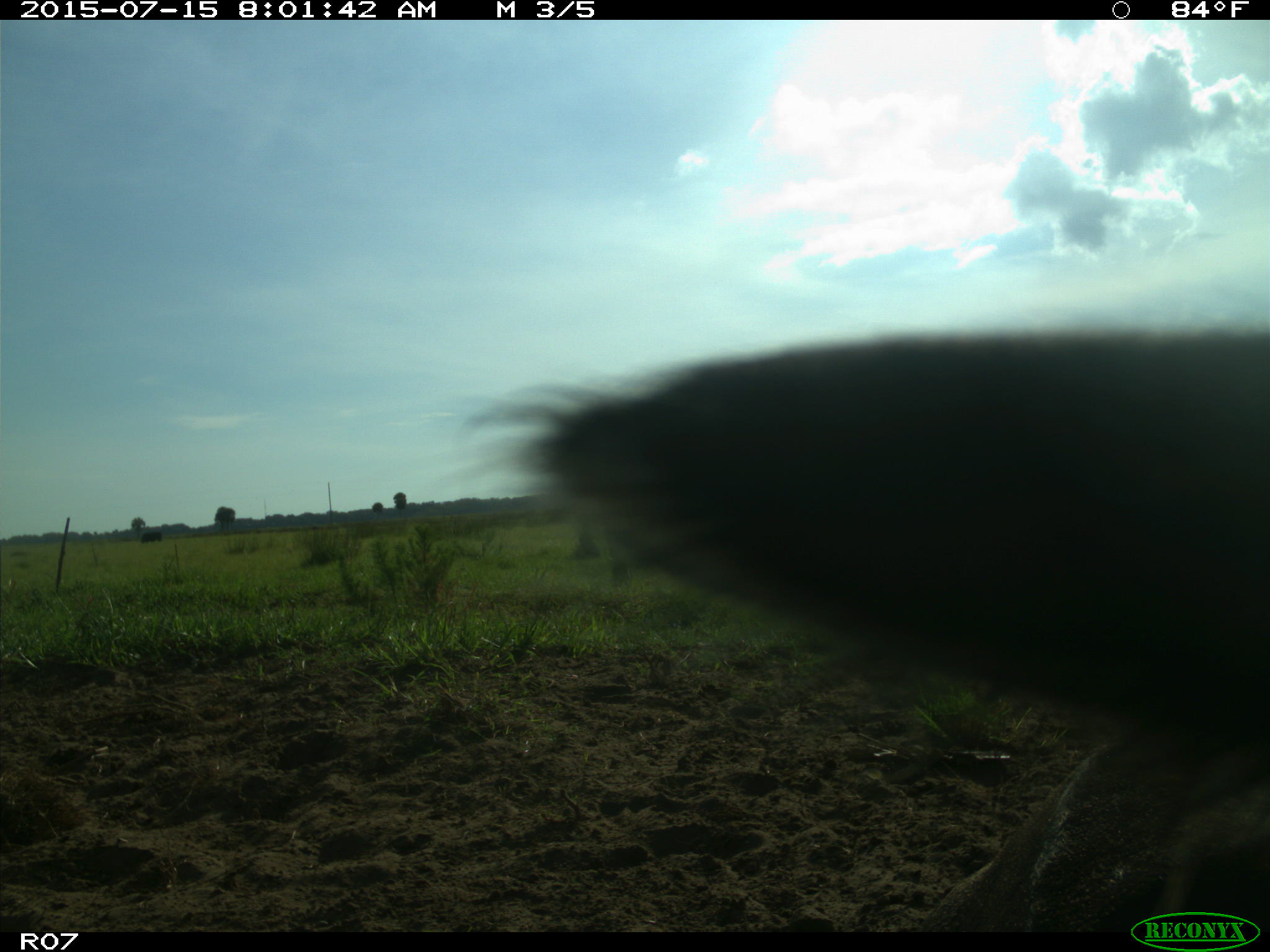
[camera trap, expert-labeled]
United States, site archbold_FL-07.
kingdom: Animalia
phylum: Chordata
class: Mammalia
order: Artiodactyla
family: Bovidae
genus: Bos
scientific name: Bos taurus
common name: domestic cow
Bos taurus (domestic cow).